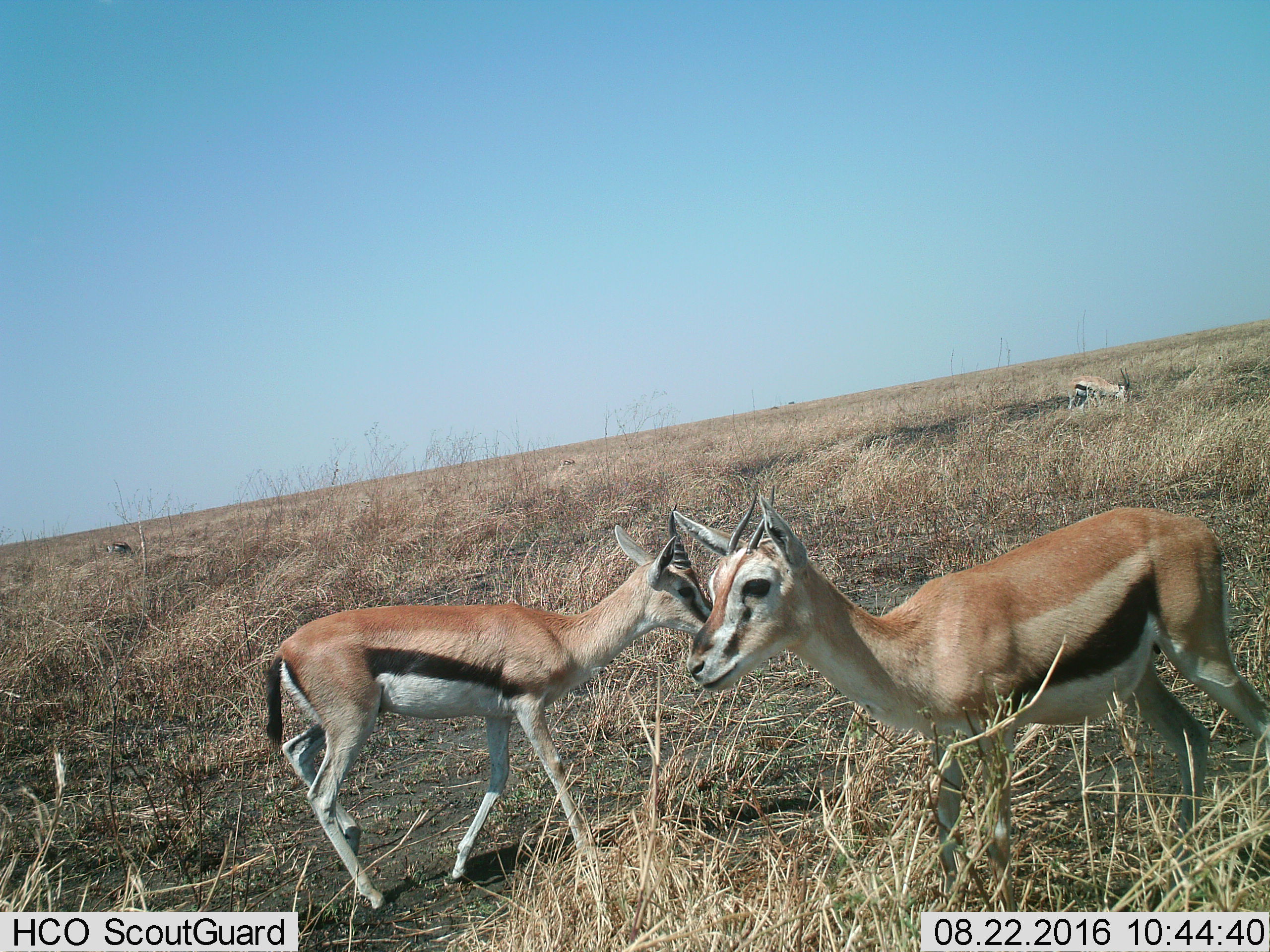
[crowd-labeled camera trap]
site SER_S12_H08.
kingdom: Animalia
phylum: Chordata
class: Mammalia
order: Artiodactyla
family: Bovidae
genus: Eudorcas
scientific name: Eudorcas thomsonii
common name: thomson's gazelle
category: gazellethomsons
Gazellethomsons (thomson's gazelle) (Eudorcas thomsonii), count 5. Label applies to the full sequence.